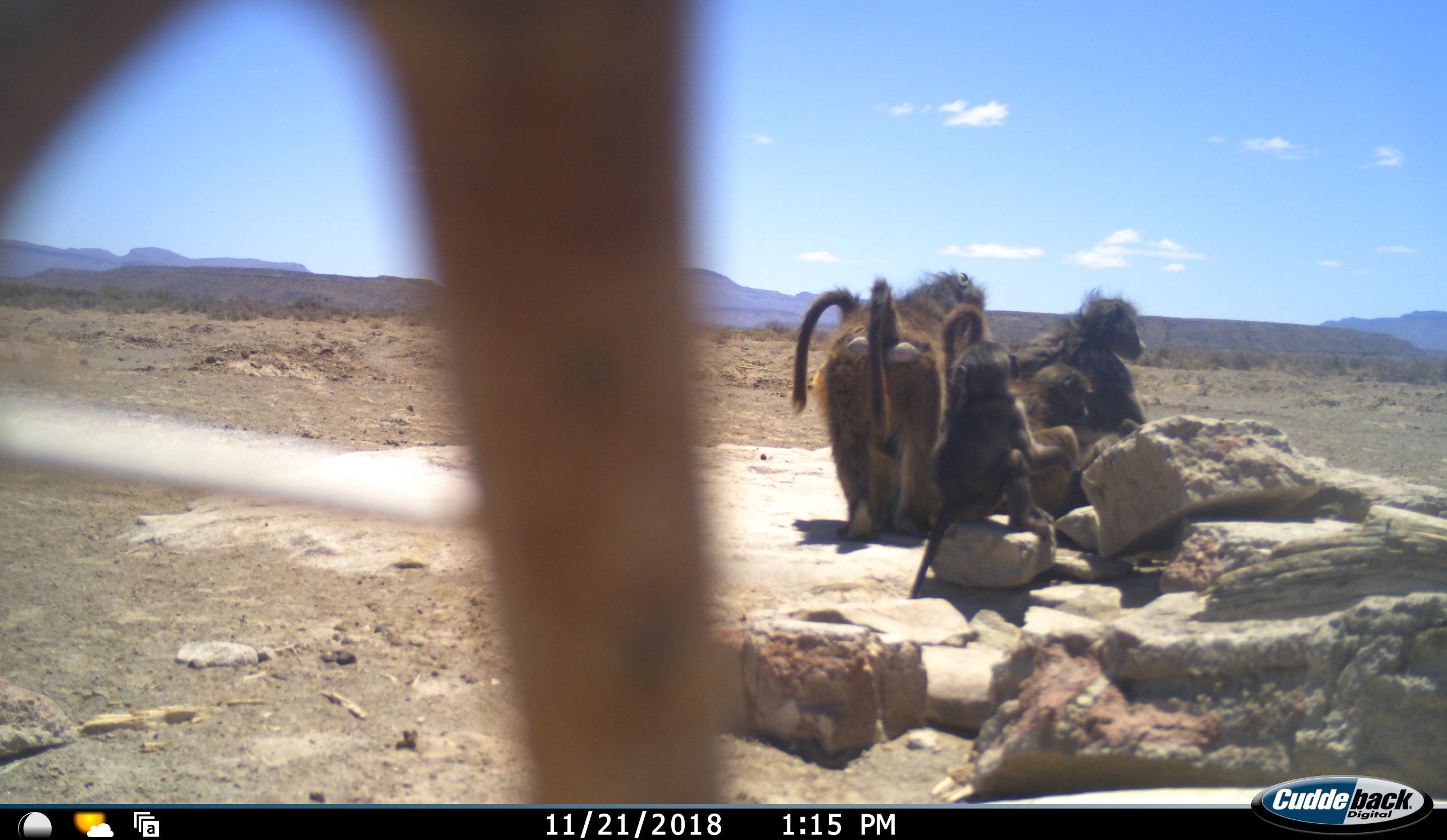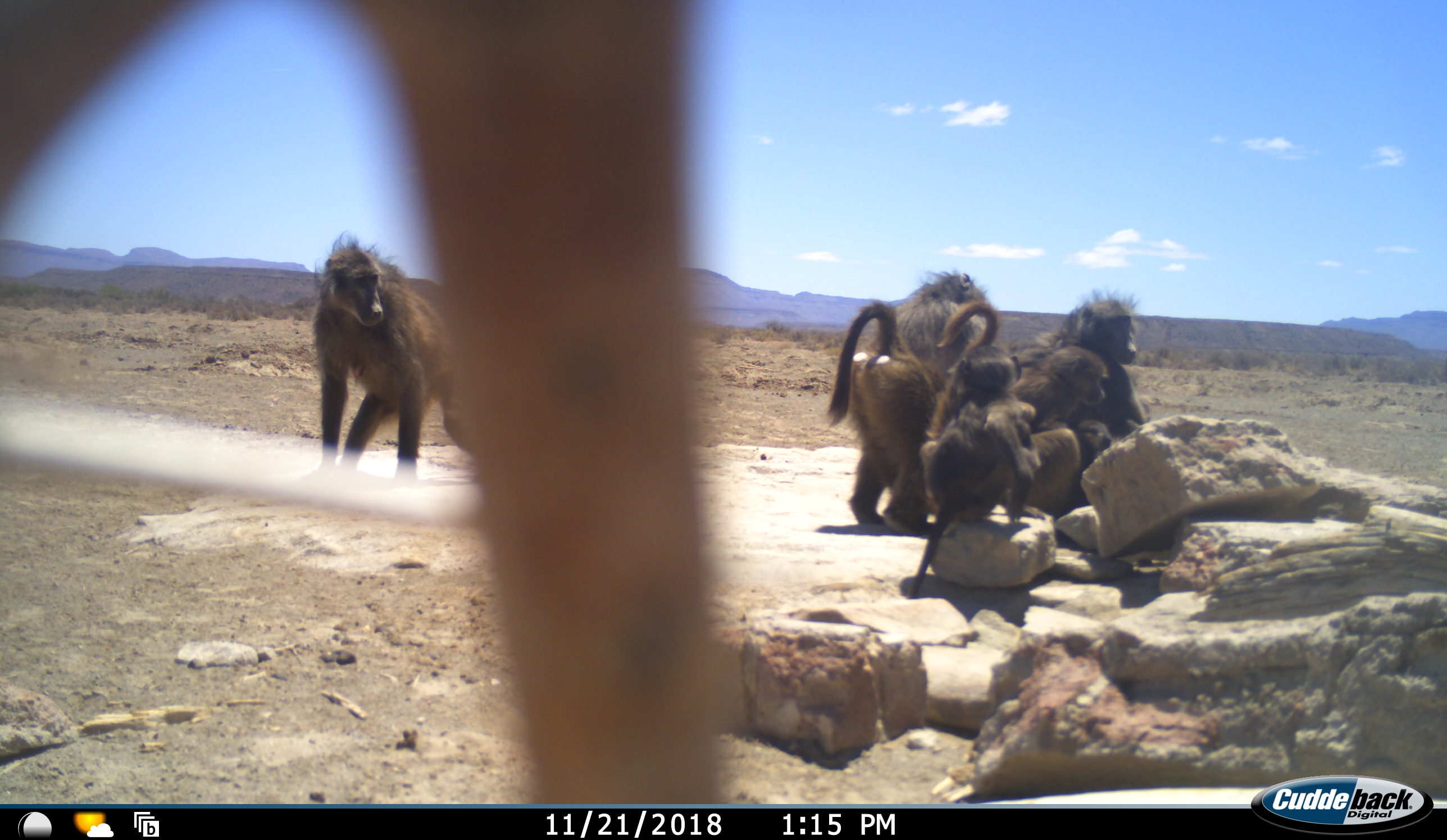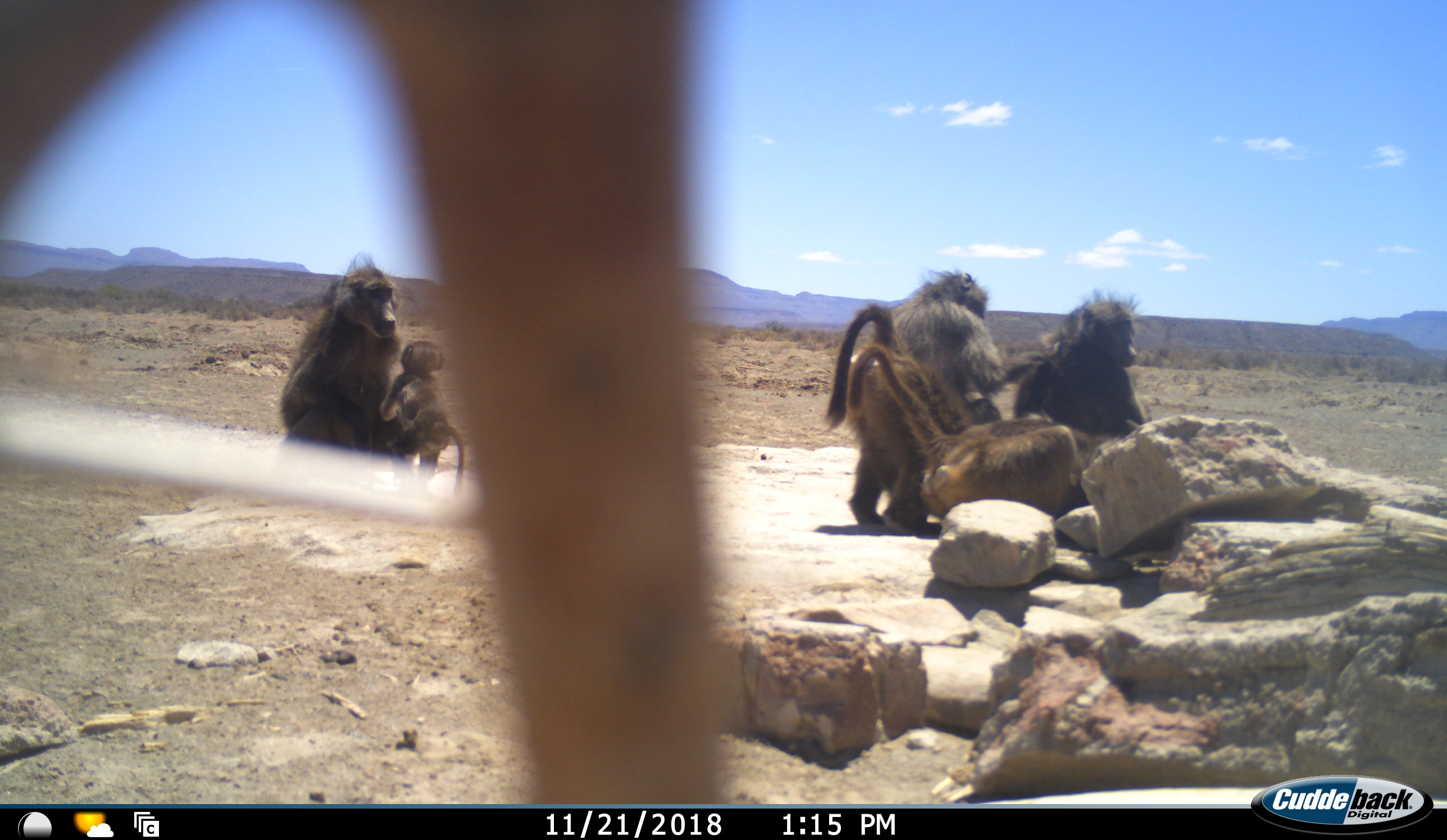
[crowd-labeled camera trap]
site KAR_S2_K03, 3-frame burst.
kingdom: Animalia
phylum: Chordata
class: Mammalia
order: Primates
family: Cercopithecidae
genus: Papio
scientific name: Papio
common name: baboon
Baboon (Papio), count 6. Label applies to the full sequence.